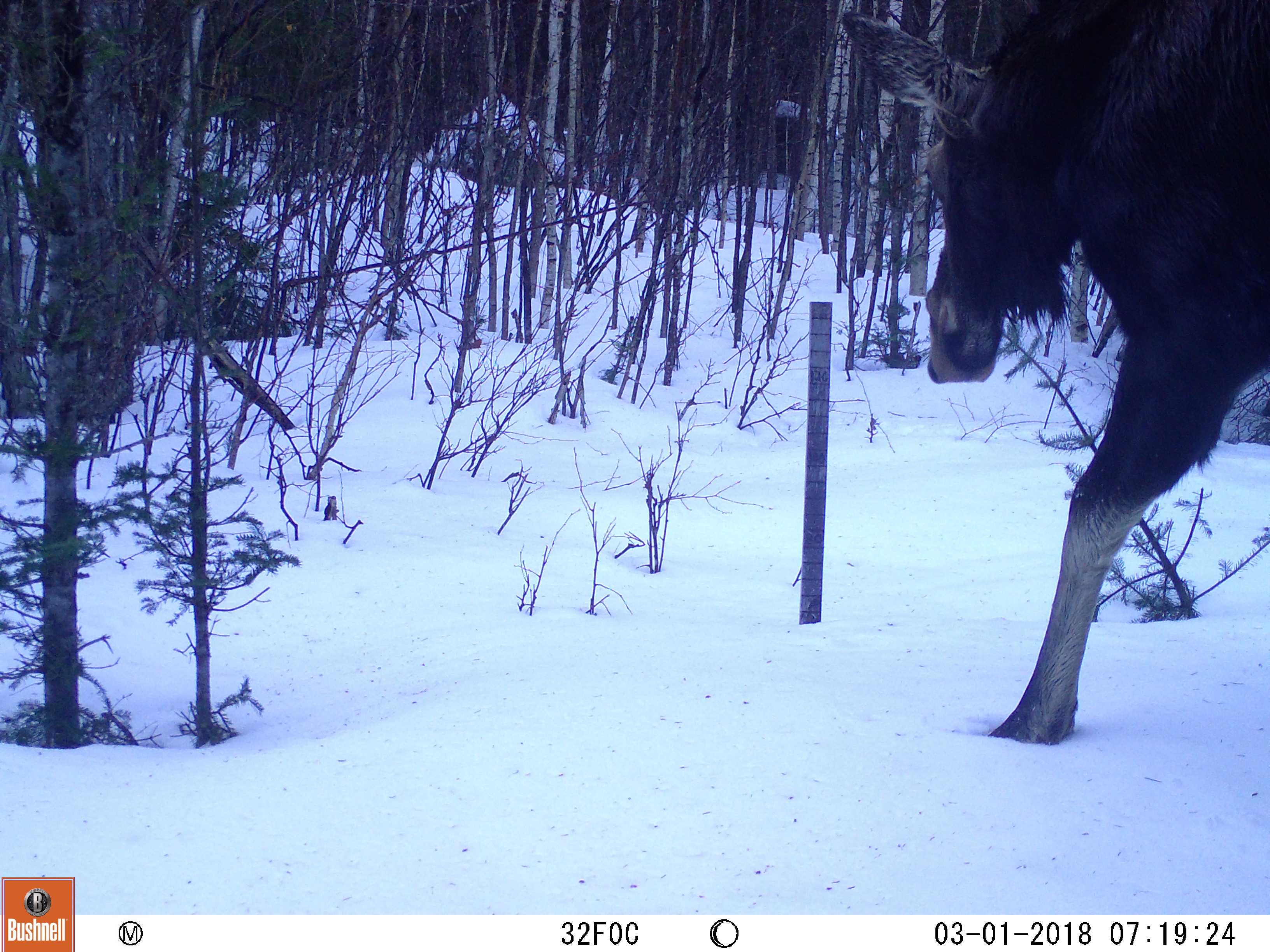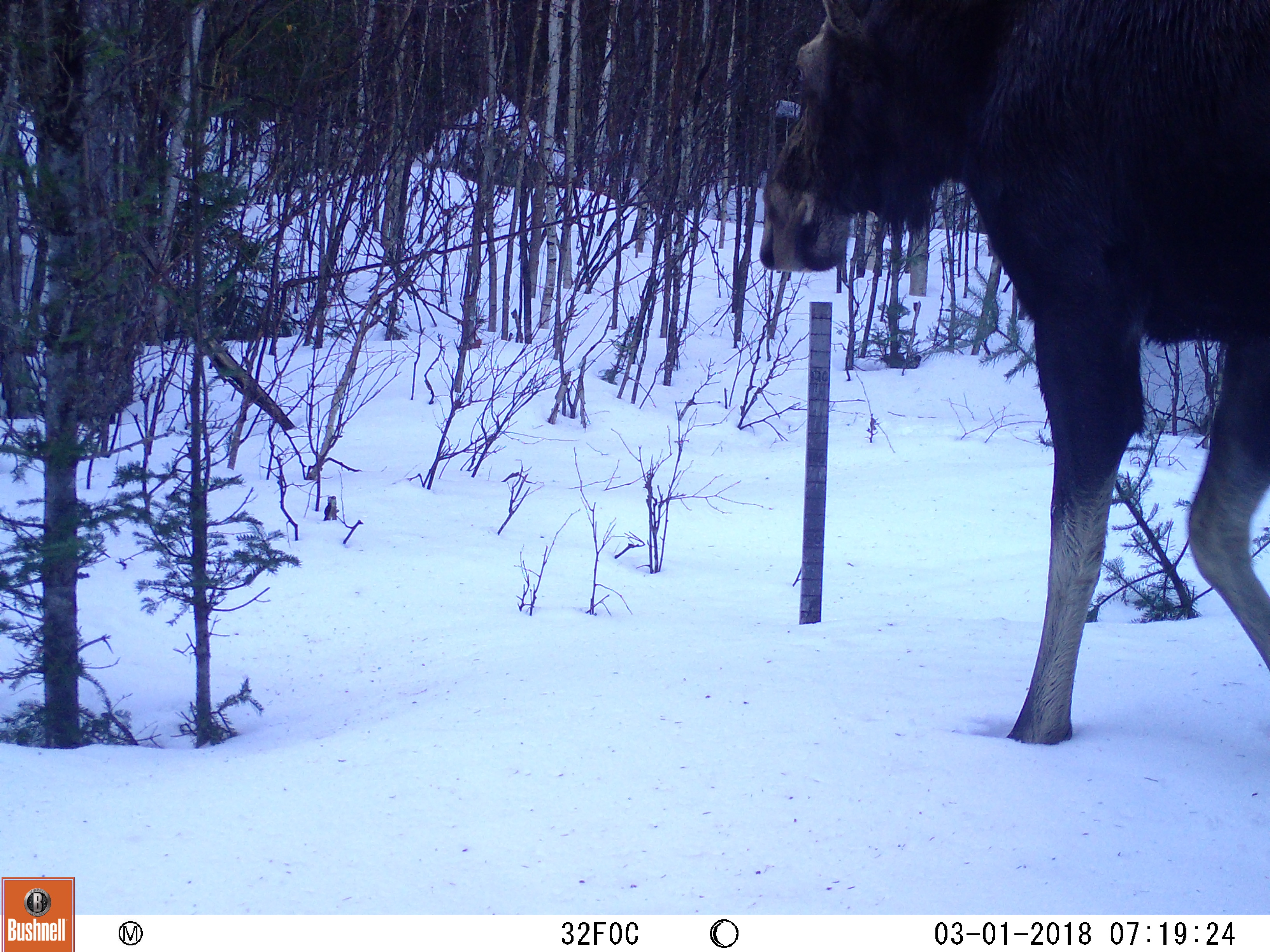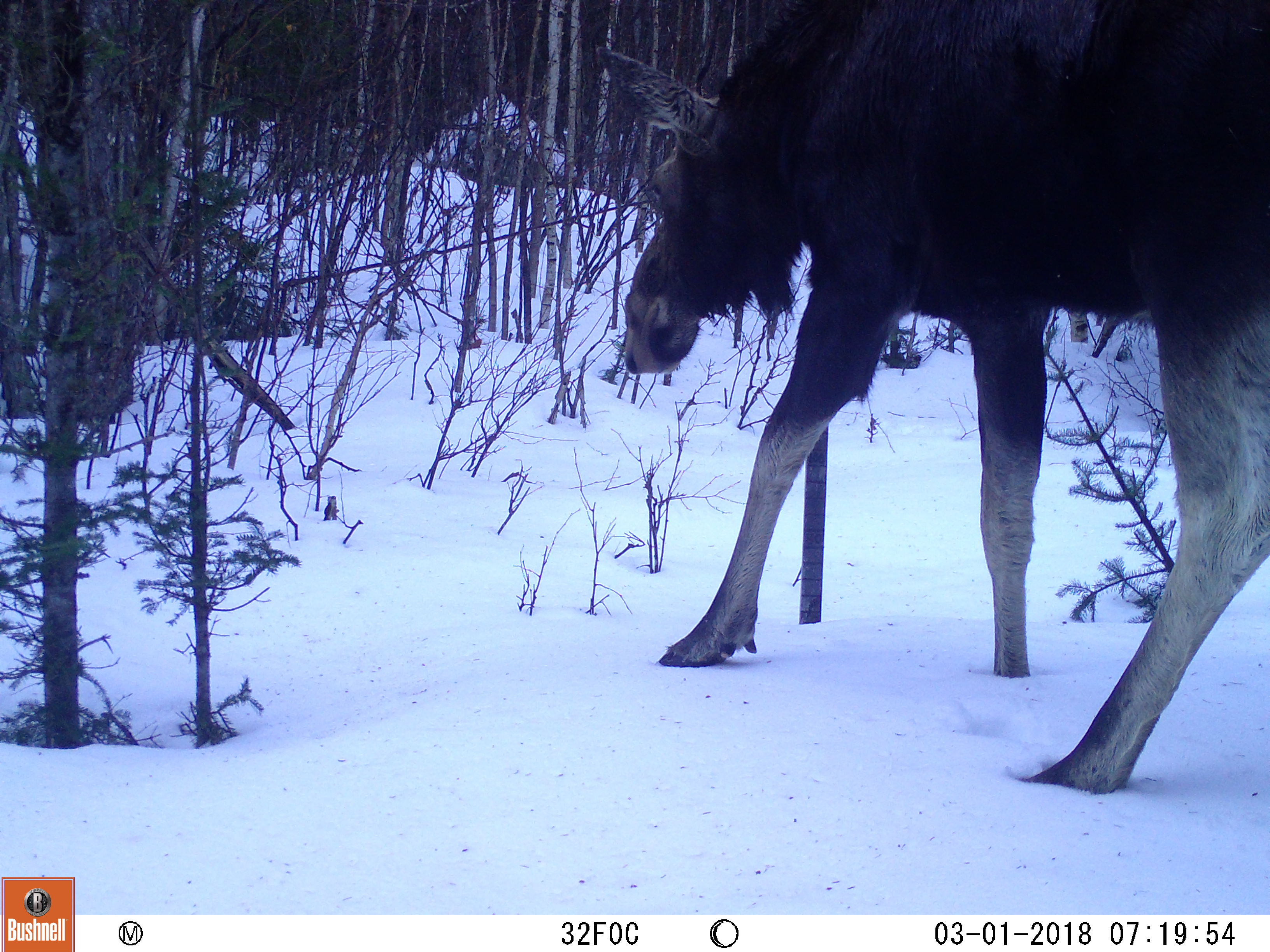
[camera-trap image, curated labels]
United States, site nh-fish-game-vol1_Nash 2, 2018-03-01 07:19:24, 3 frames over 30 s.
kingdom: Animalia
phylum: Chordata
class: Mammalia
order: Artiodactyla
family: Cervidae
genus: Alces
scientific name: Alces alces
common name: moose